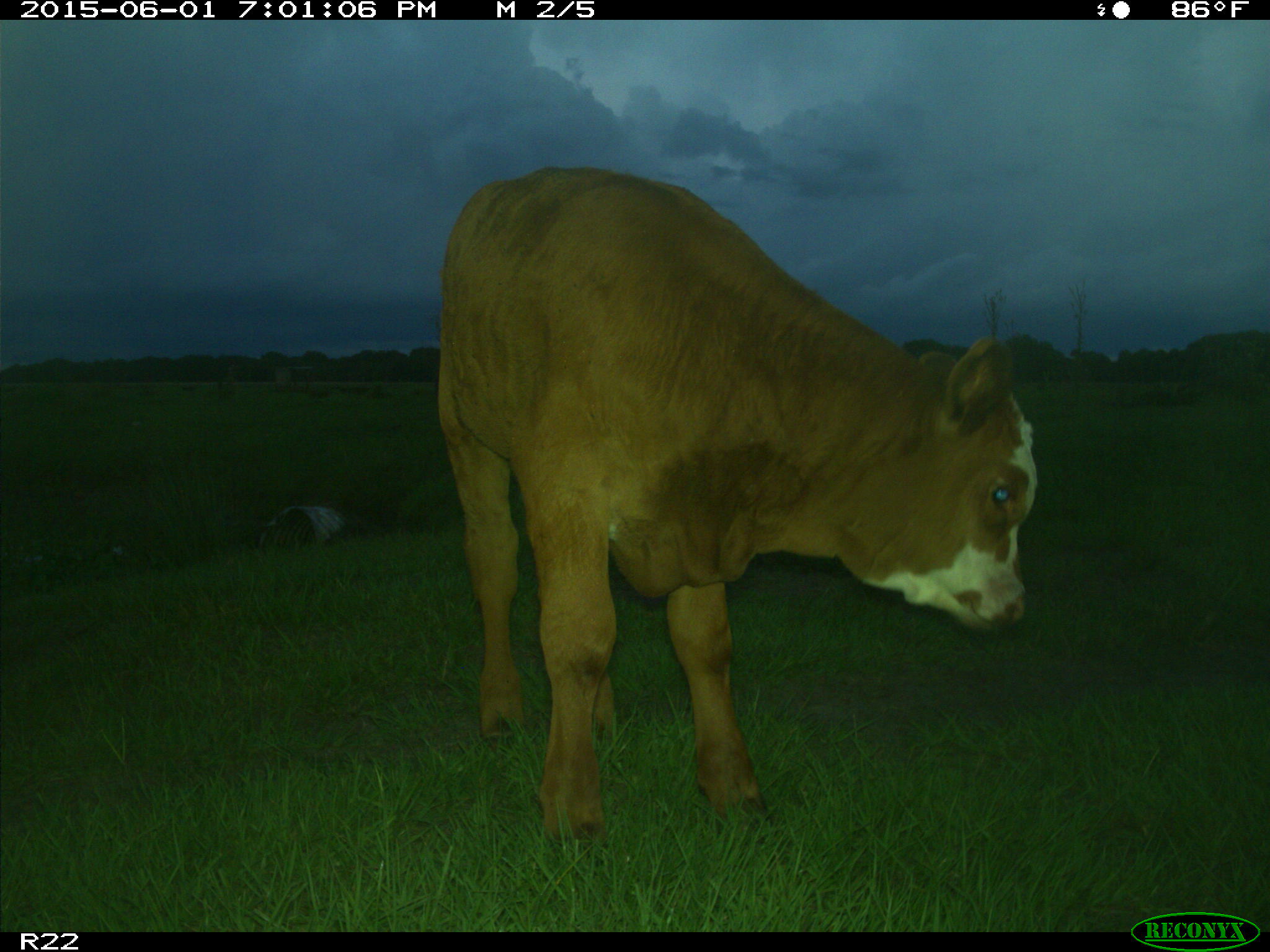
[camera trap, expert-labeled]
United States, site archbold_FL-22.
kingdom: Animalia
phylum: Chordata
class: Mammalia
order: Artiodactyla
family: Bovidae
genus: Bos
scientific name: Bos taurus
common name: domestic cow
Bos taurus (domestic cow).